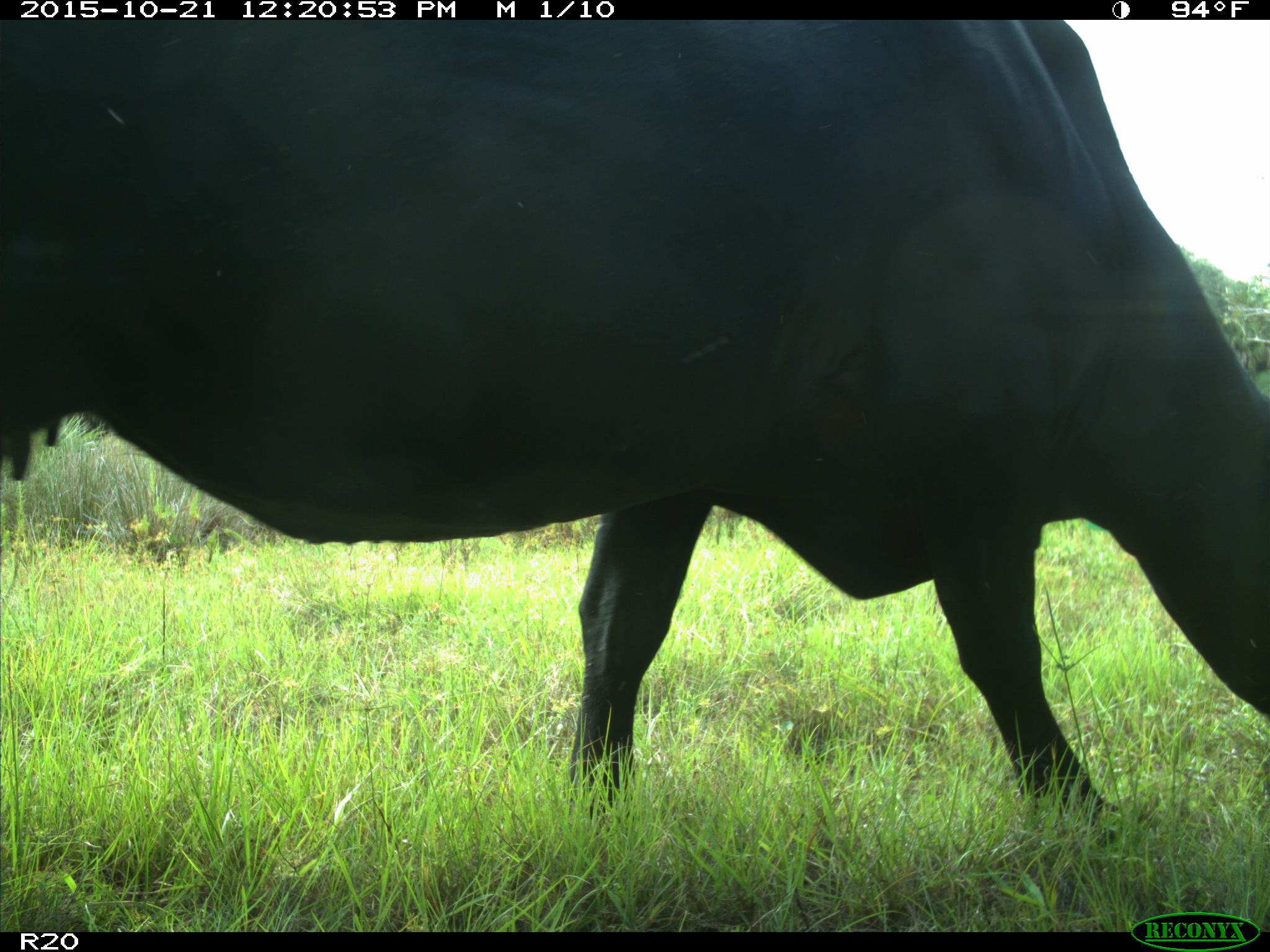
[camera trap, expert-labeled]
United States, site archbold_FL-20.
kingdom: Animalia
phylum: Chordata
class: Mammalia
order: Artiodactyla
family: Bovidae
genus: Bos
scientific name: Bos taurus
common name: domestic cow